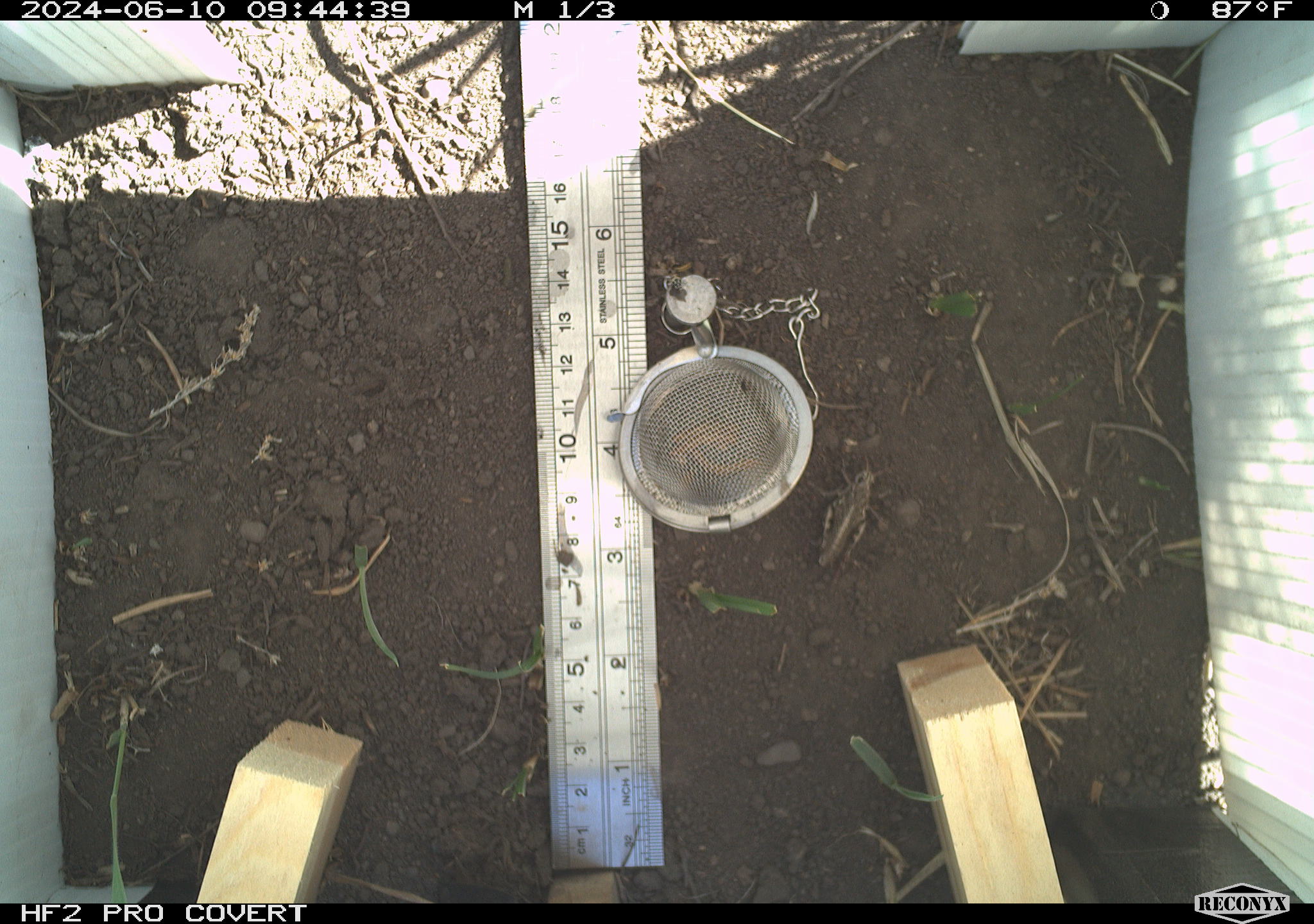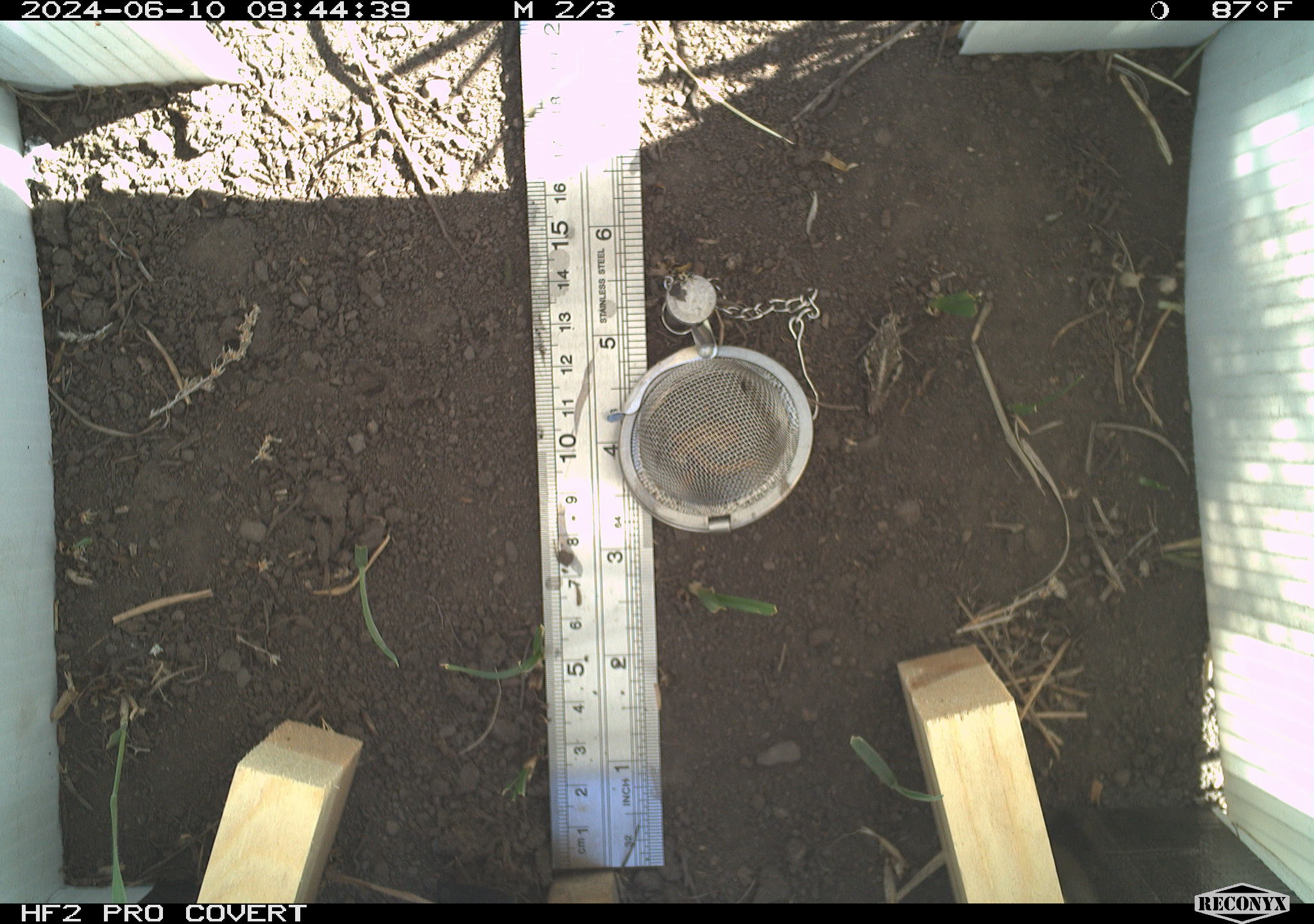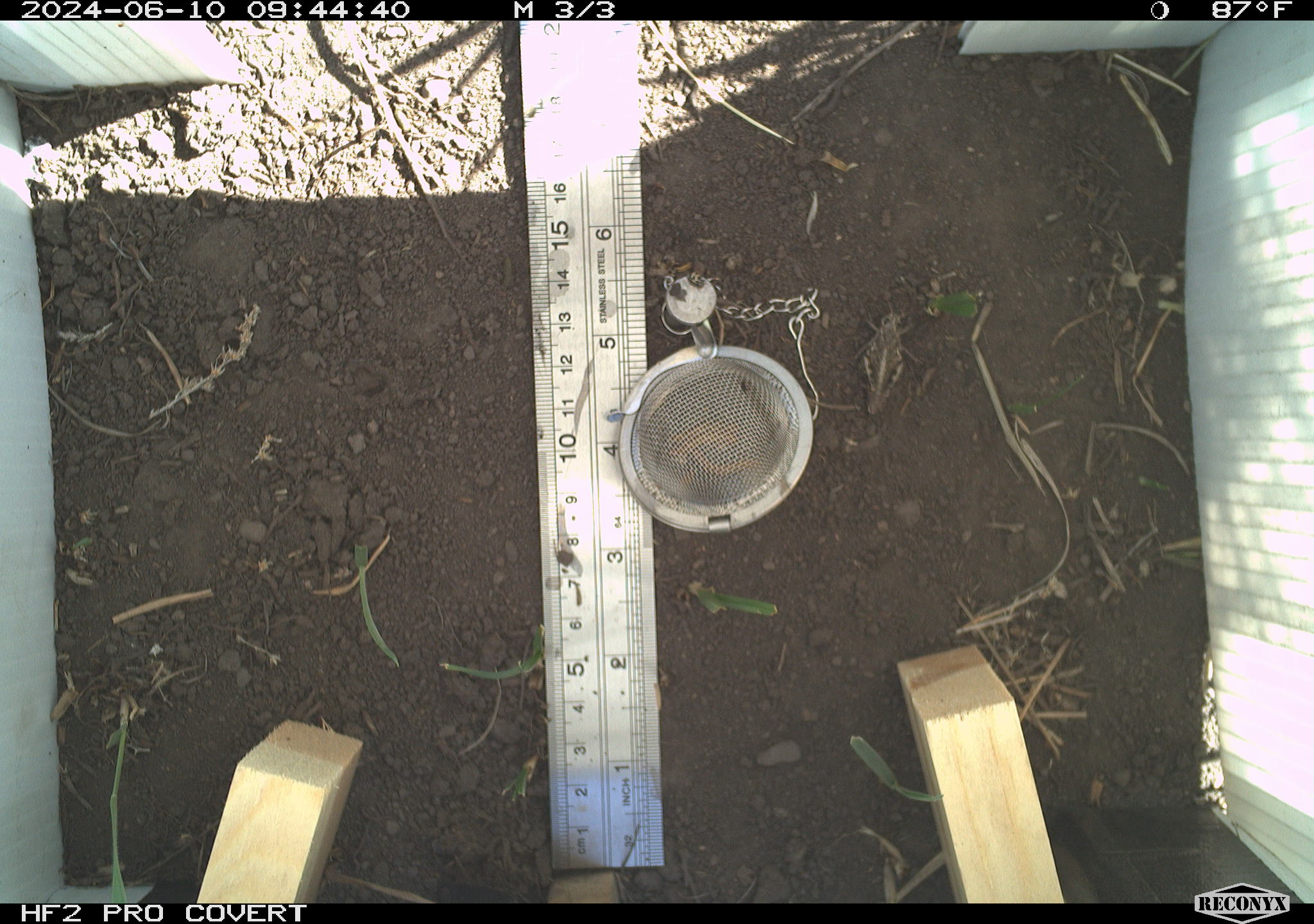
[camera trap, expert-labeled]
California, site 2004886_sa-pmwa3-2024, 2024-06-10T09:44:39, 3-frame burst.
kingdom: Animalia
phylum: Arthropoda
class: Insecta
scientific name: Insecta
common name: insect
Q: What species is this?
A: Insect (Insecta).